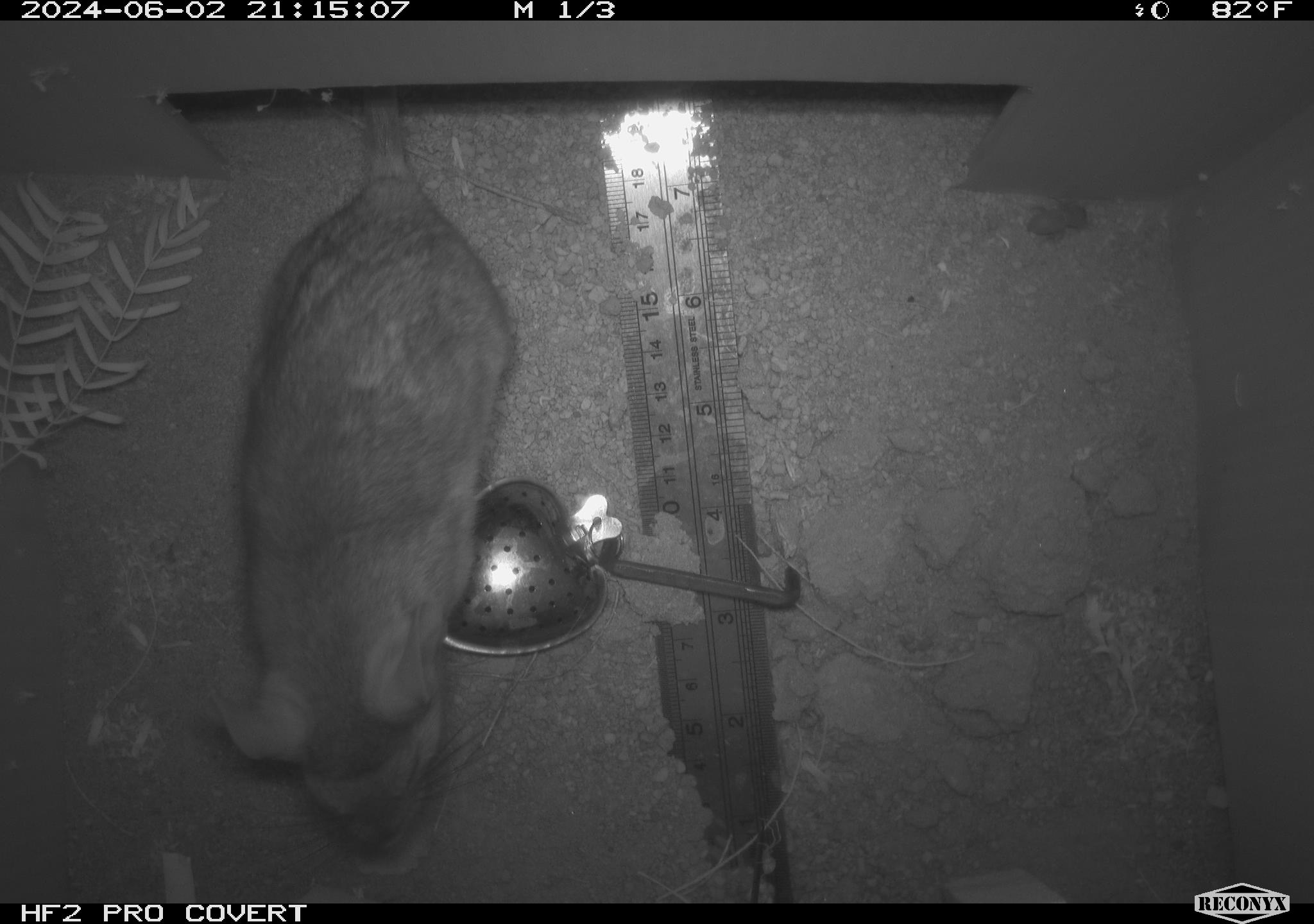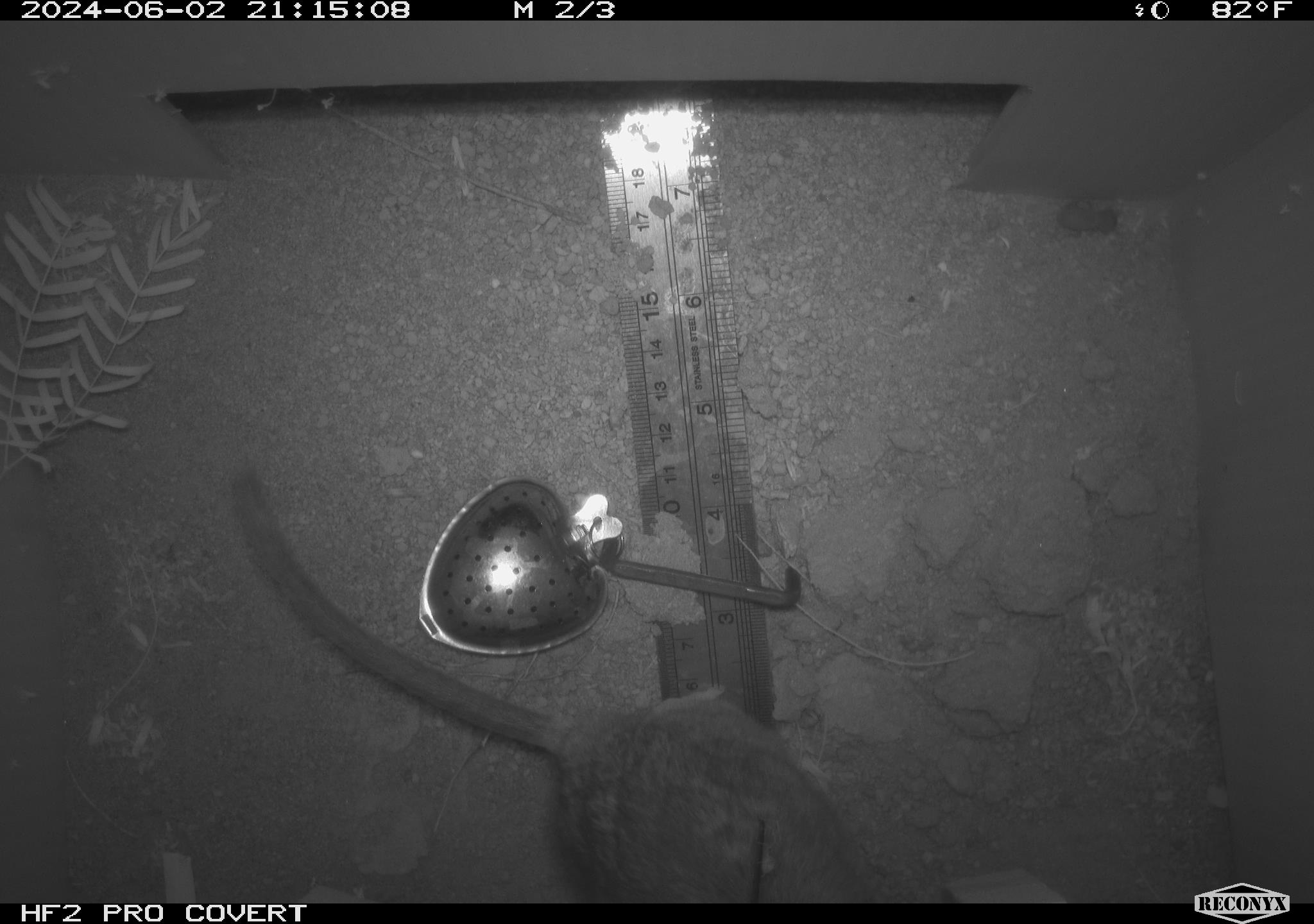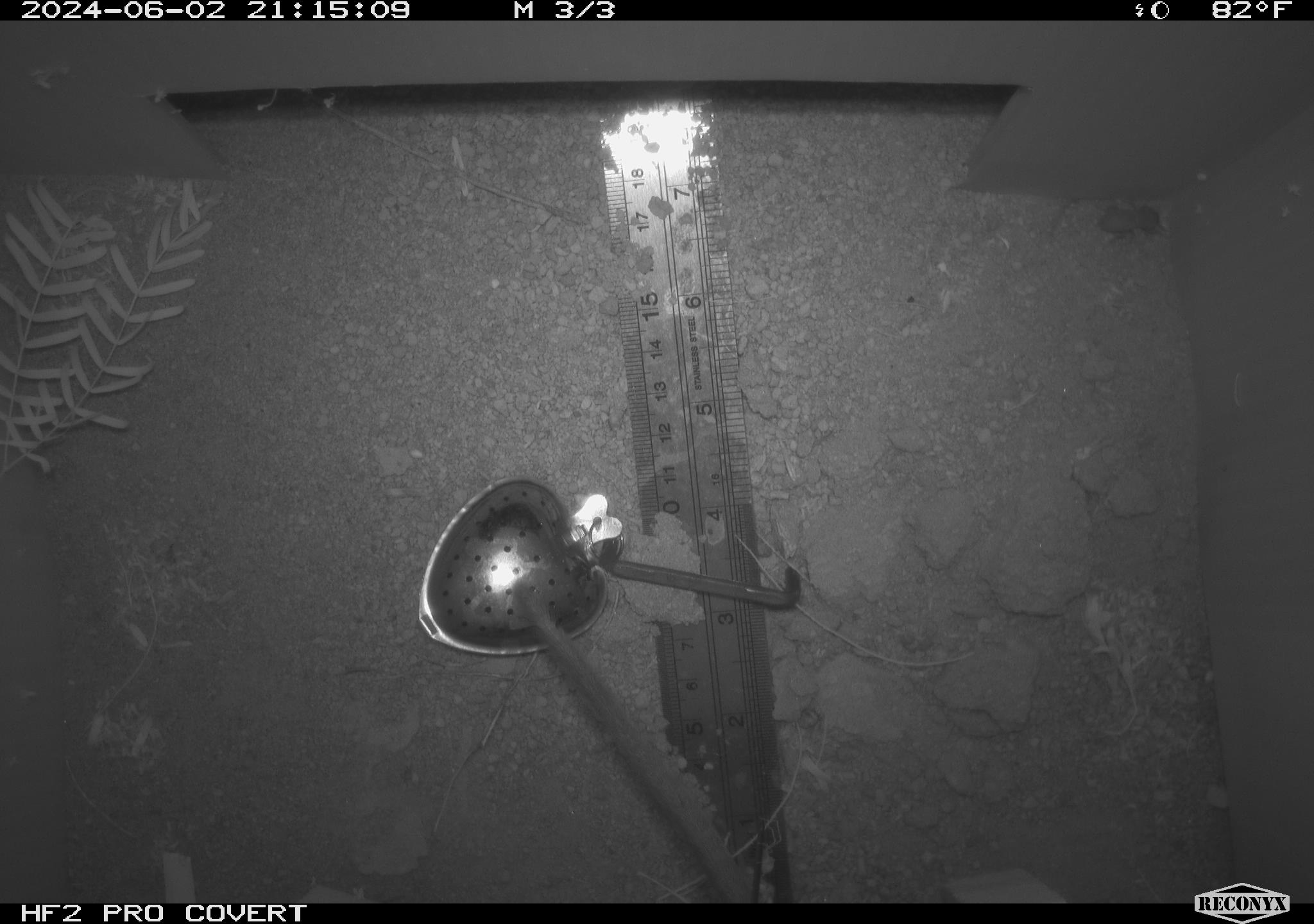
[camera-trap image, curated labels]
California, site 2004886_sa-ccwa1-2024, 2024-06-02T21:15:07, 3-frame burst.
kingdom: Animalia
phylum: Chordata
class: Mammalia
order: Rodentia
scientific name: Rodentia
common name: woodrat or rat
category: woodrat or rat species